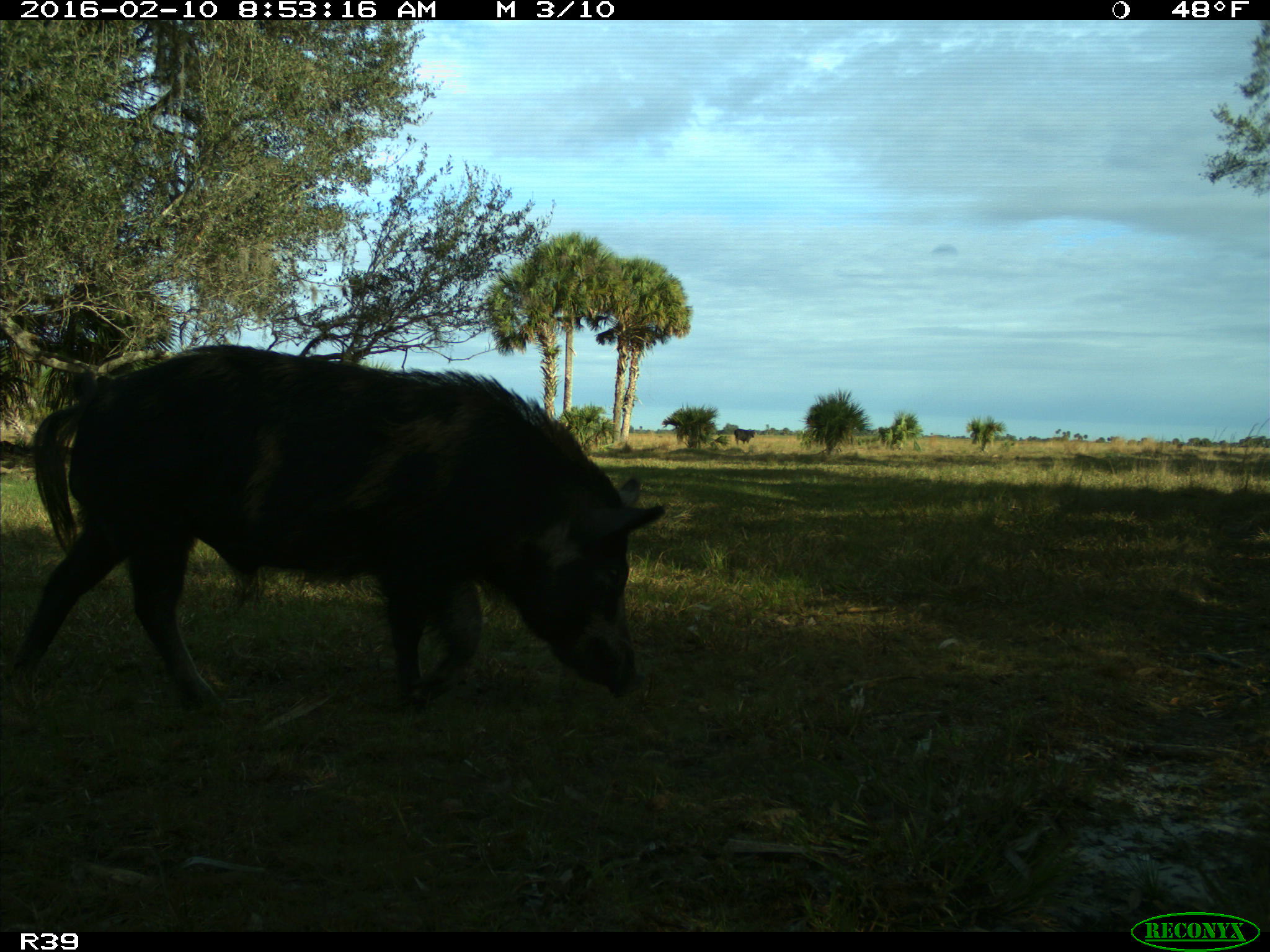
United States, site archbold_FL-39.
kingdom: Animalia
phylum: Chordata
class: Mammalia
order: Artiodactyla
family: Suidae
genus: Sus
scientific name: Sus scrofa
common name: wild boar